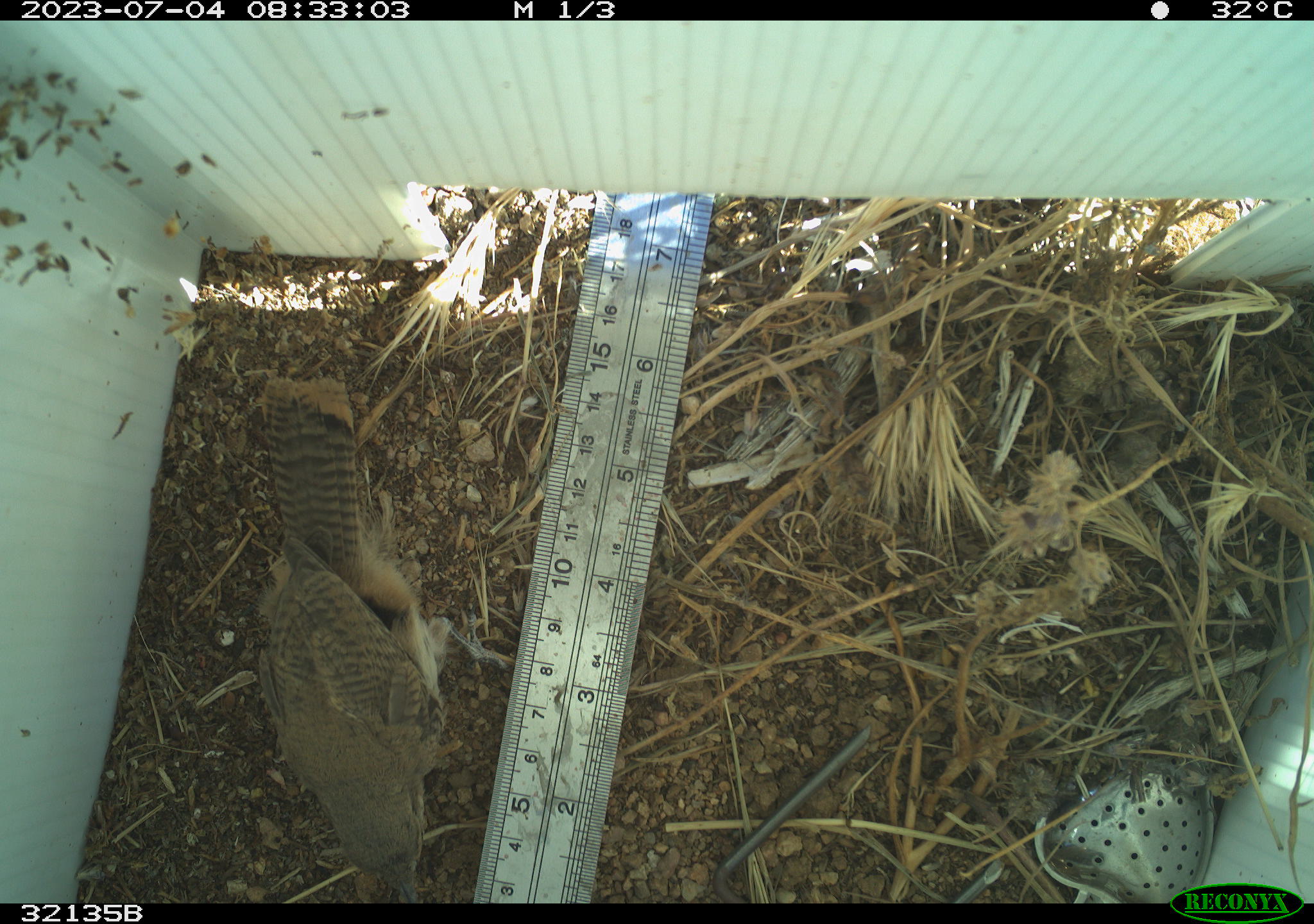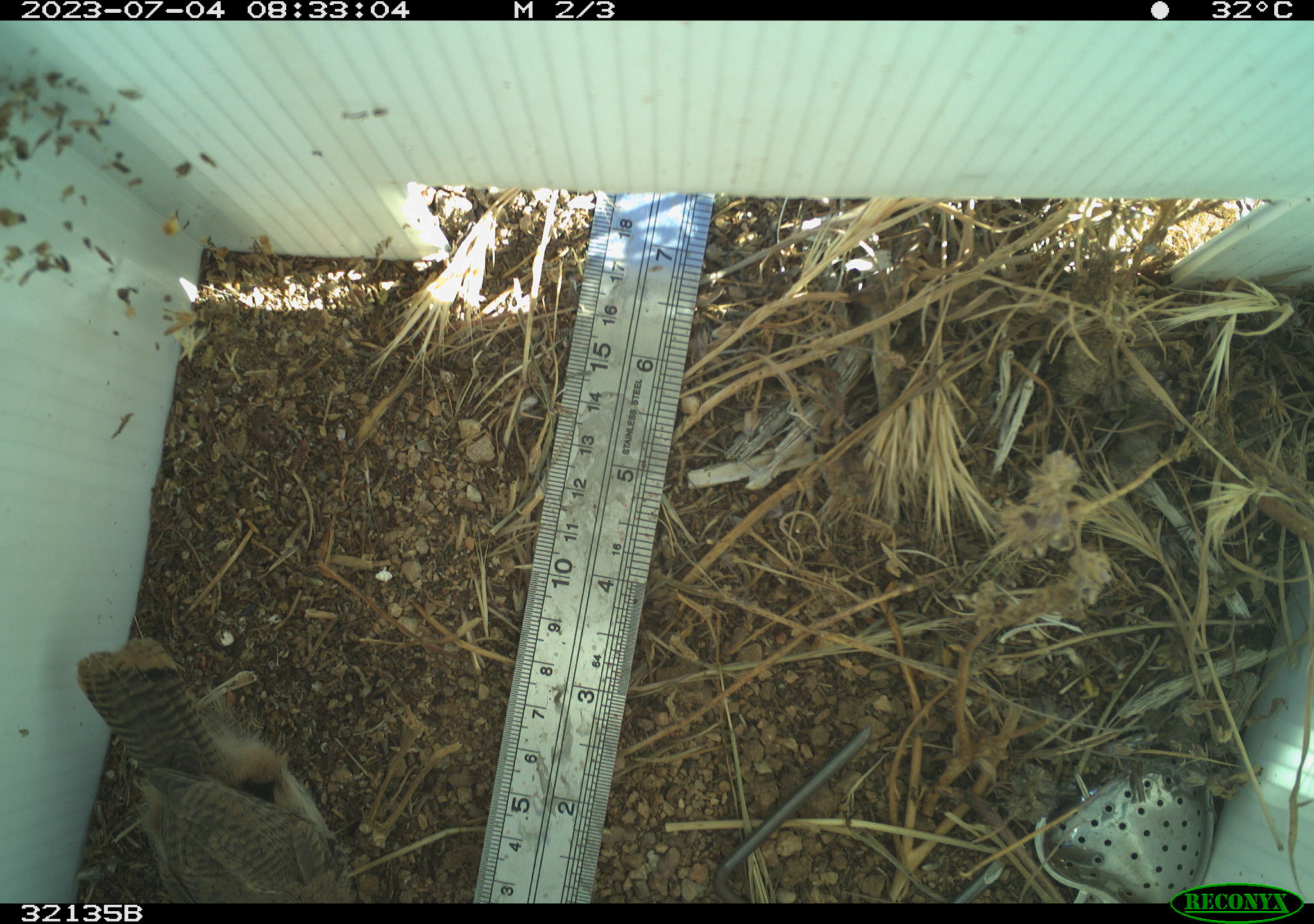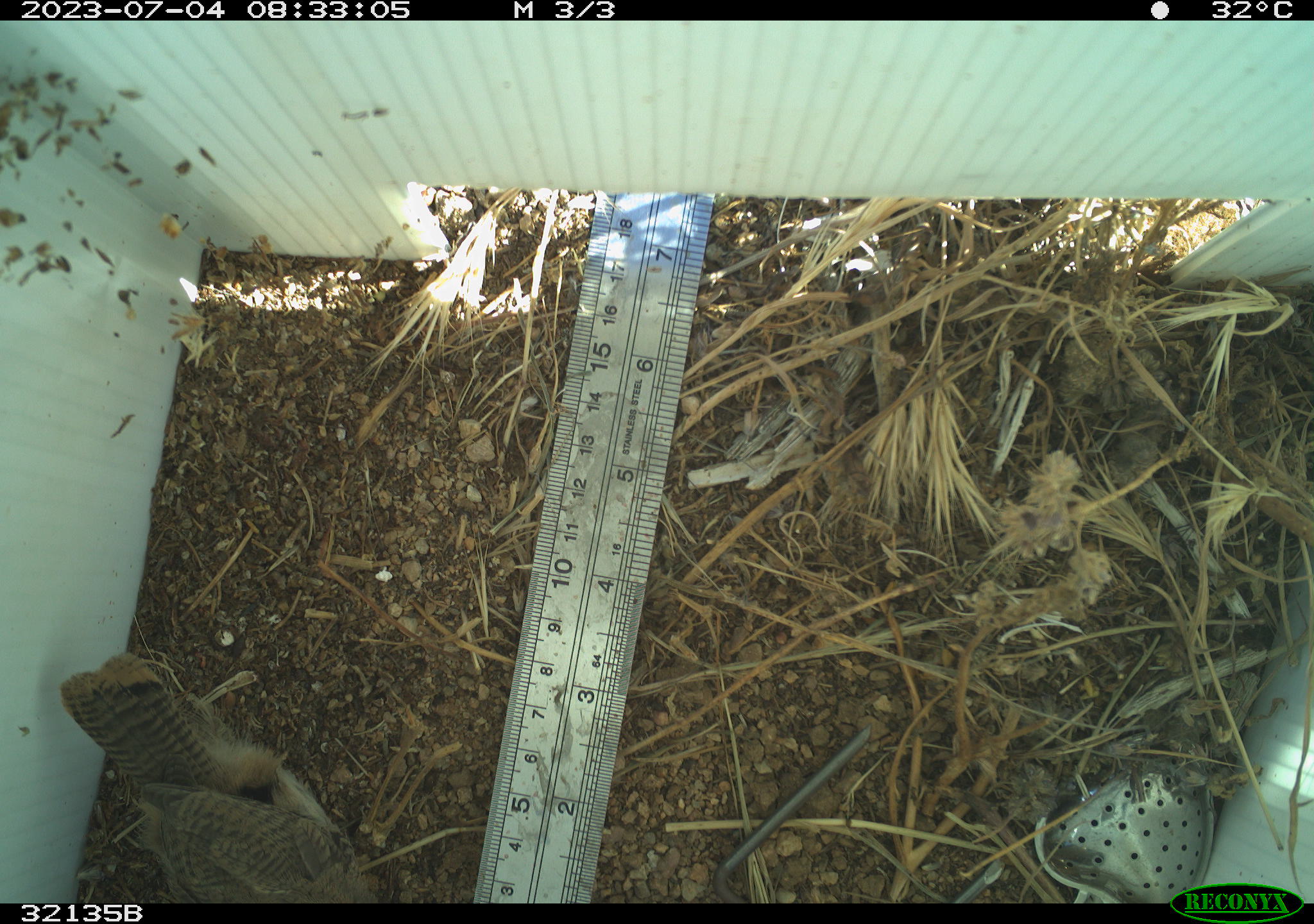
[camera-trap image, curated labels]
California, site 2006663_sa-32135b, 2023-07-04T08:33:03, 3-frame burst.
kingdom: Animalia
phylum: Chordata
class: Aves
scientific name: Aves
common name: bird